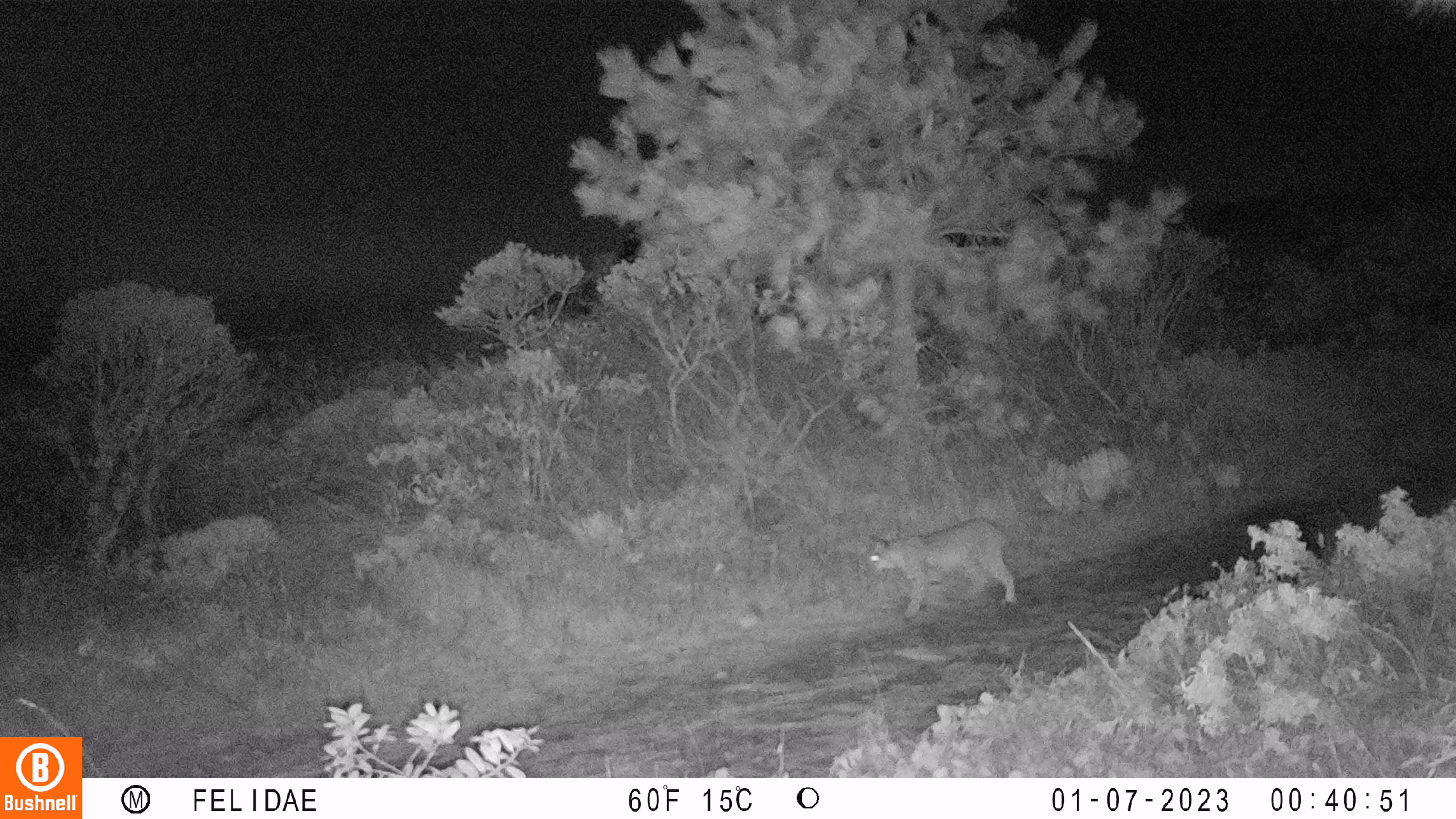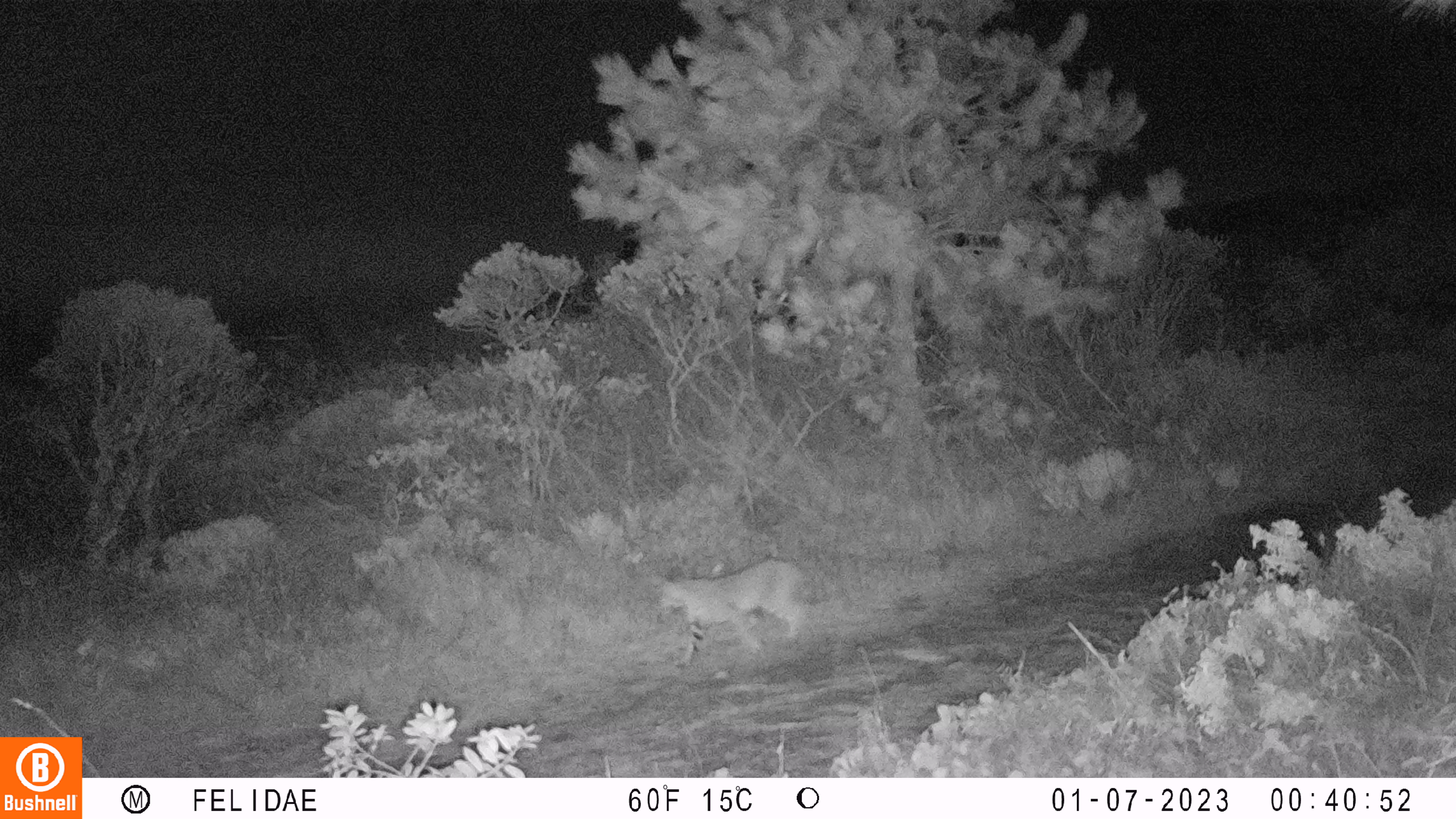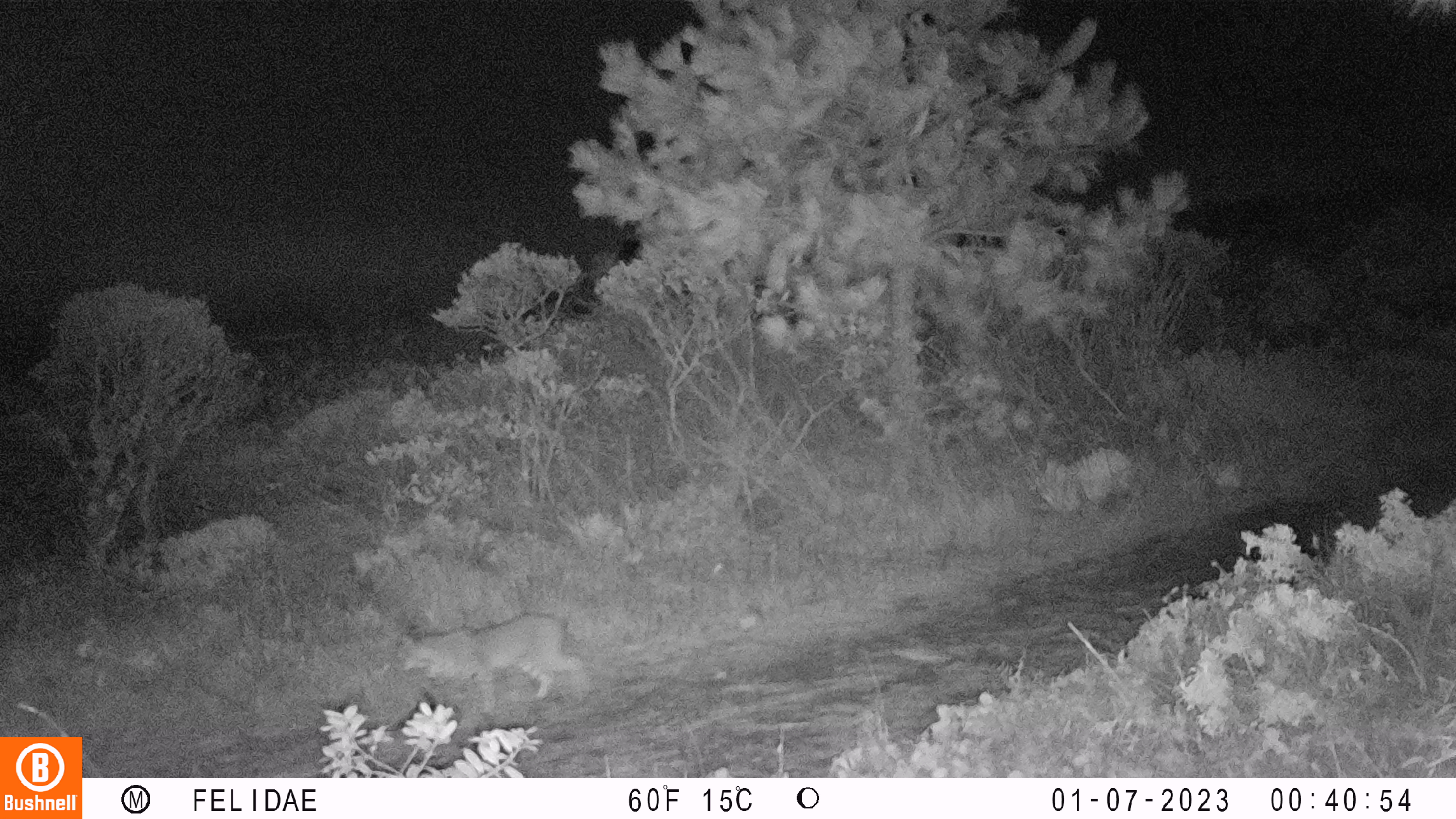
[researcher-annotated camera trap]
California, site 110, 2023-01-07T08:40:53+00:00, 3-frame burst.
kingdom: Animalia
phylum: Chordata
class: Mammalia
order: Carnivora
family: Felidae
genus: Lynx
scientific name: Lynx rufus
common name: bobcat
Bobcat (Lynx rufus).